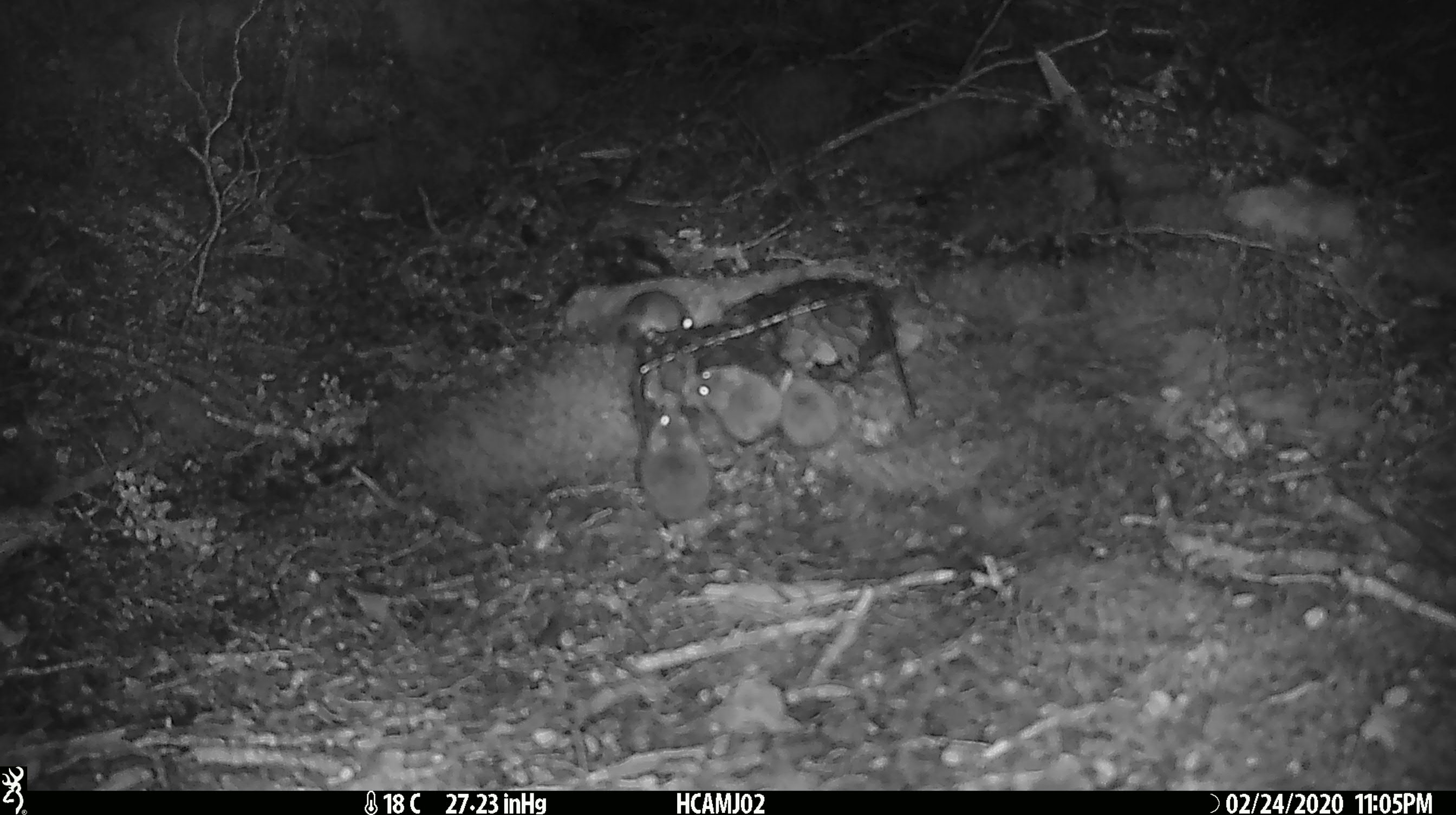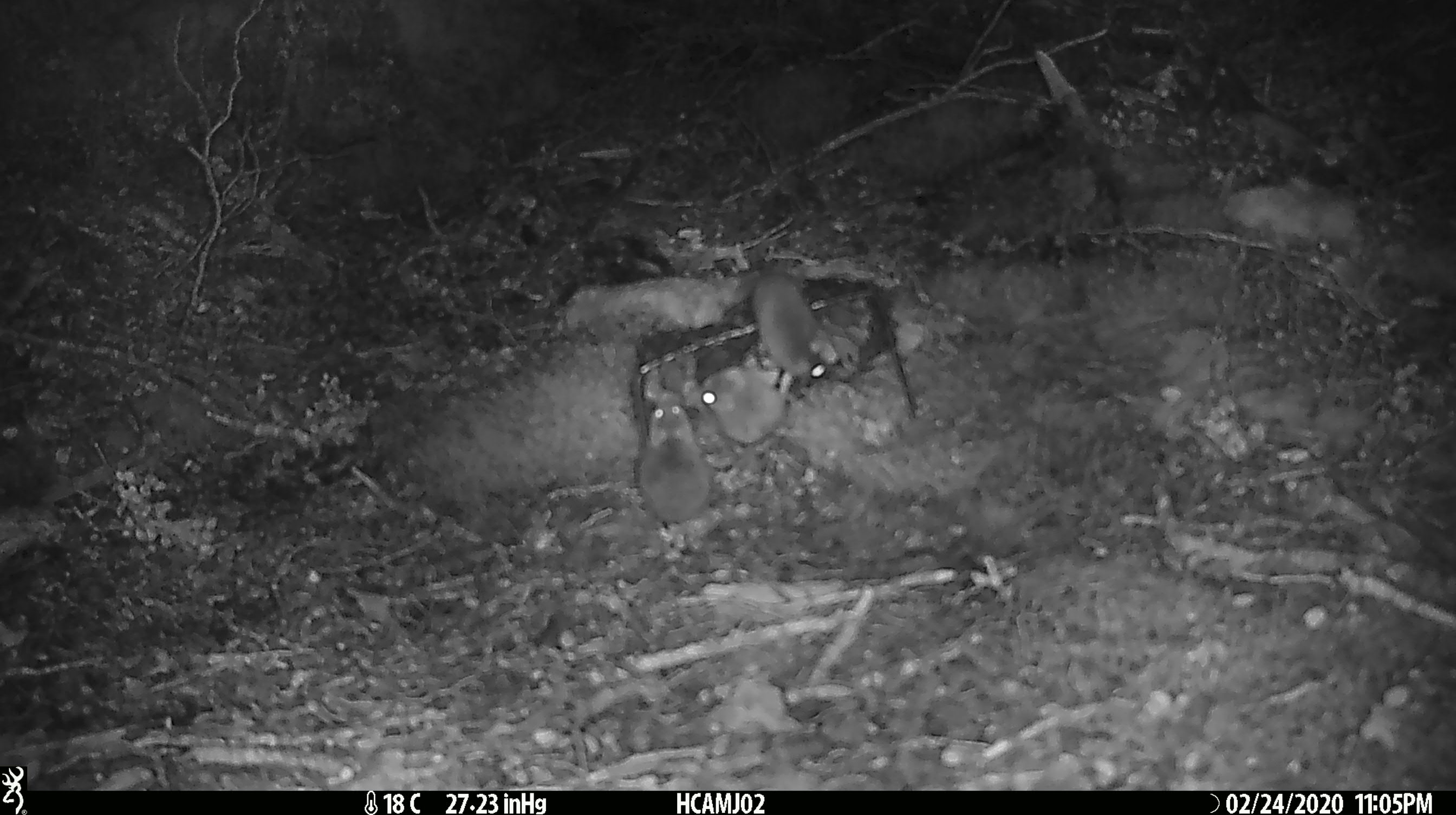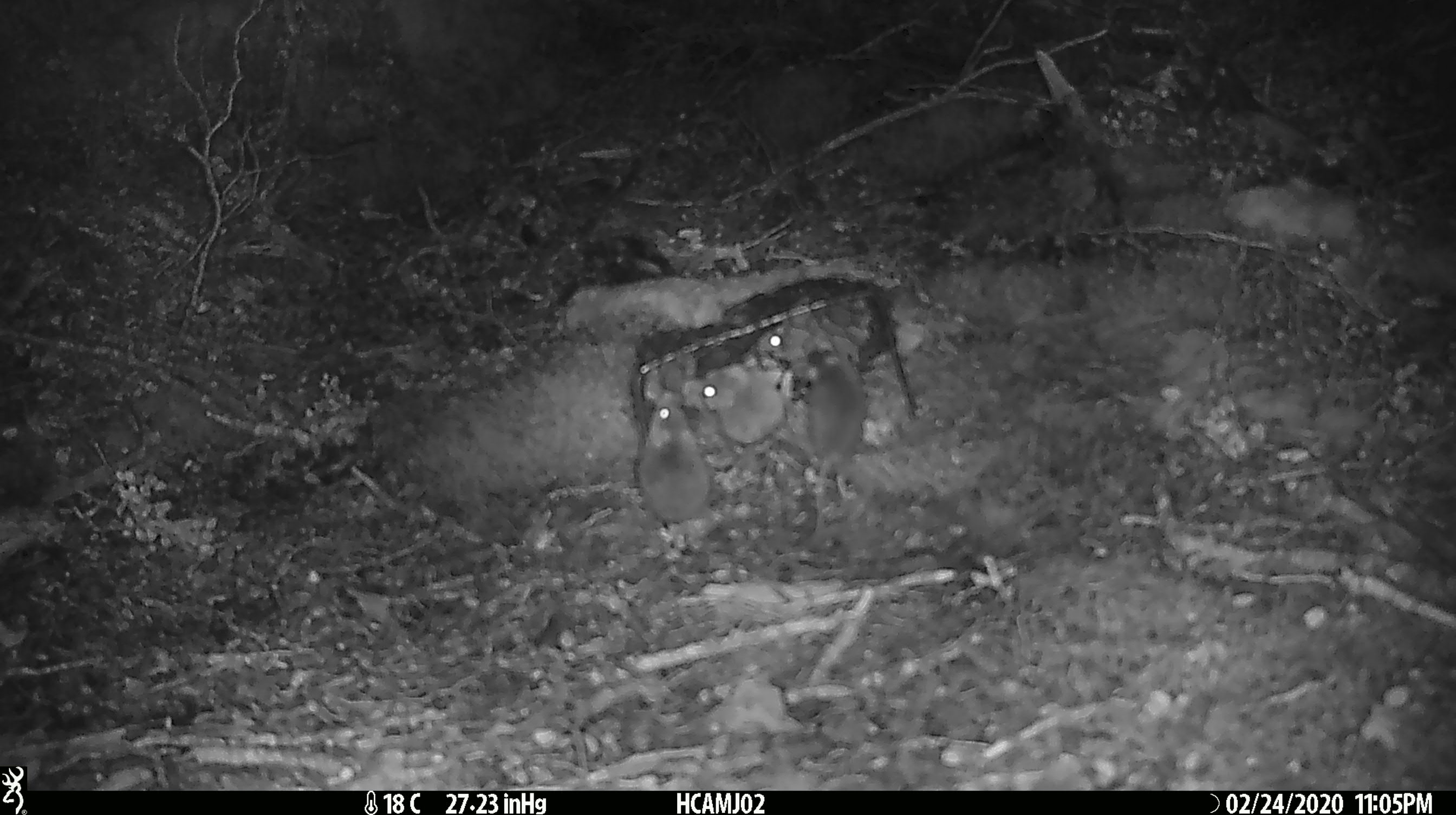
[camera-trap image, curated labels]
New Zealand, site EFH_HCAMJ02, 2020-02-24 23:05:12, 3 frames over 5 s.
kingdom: Animalia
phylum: Chordata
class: Mammalia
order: Rodentia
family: Muridae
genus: Mus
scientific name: Mus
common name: mouse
Mouse (Mus).